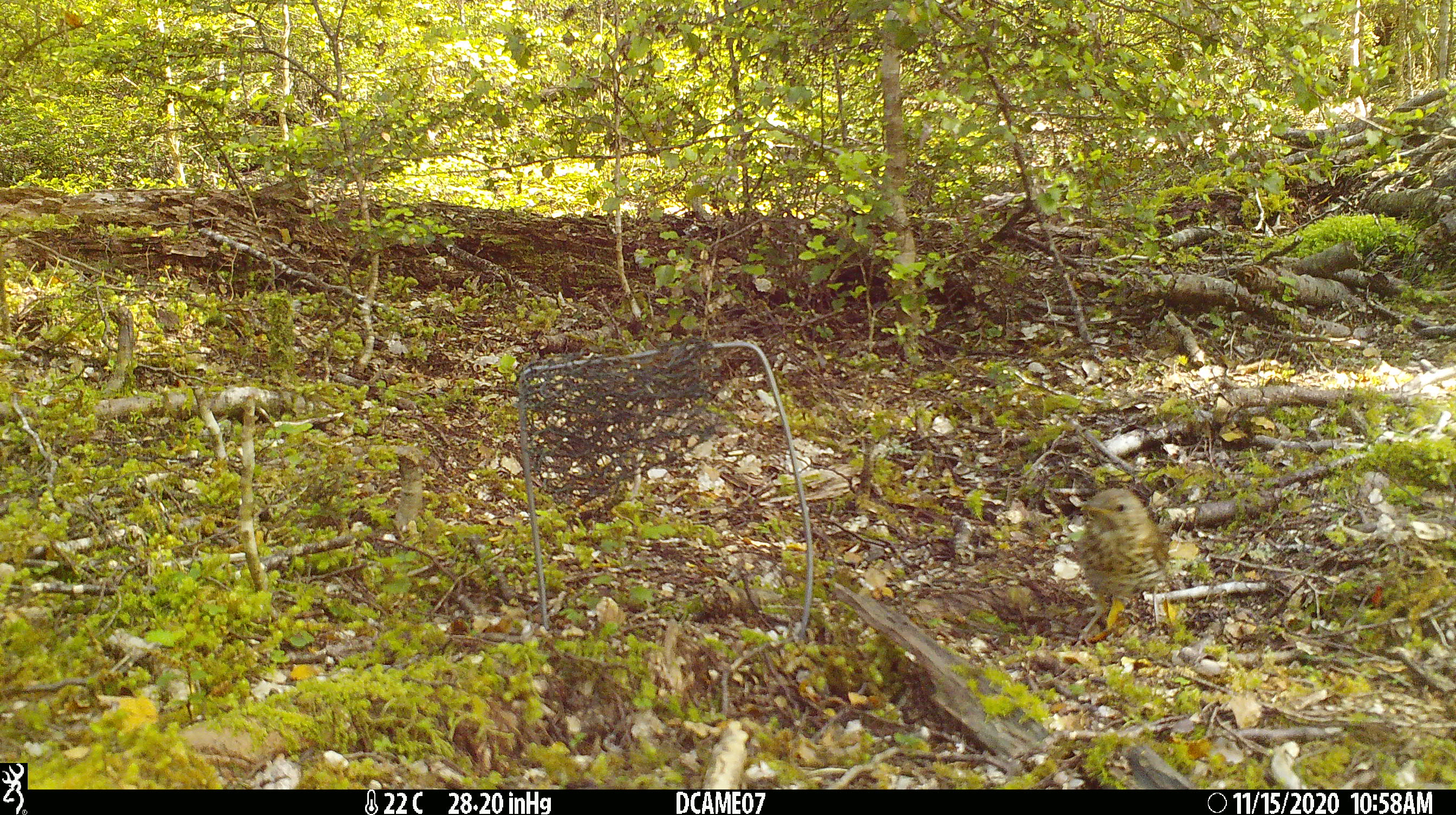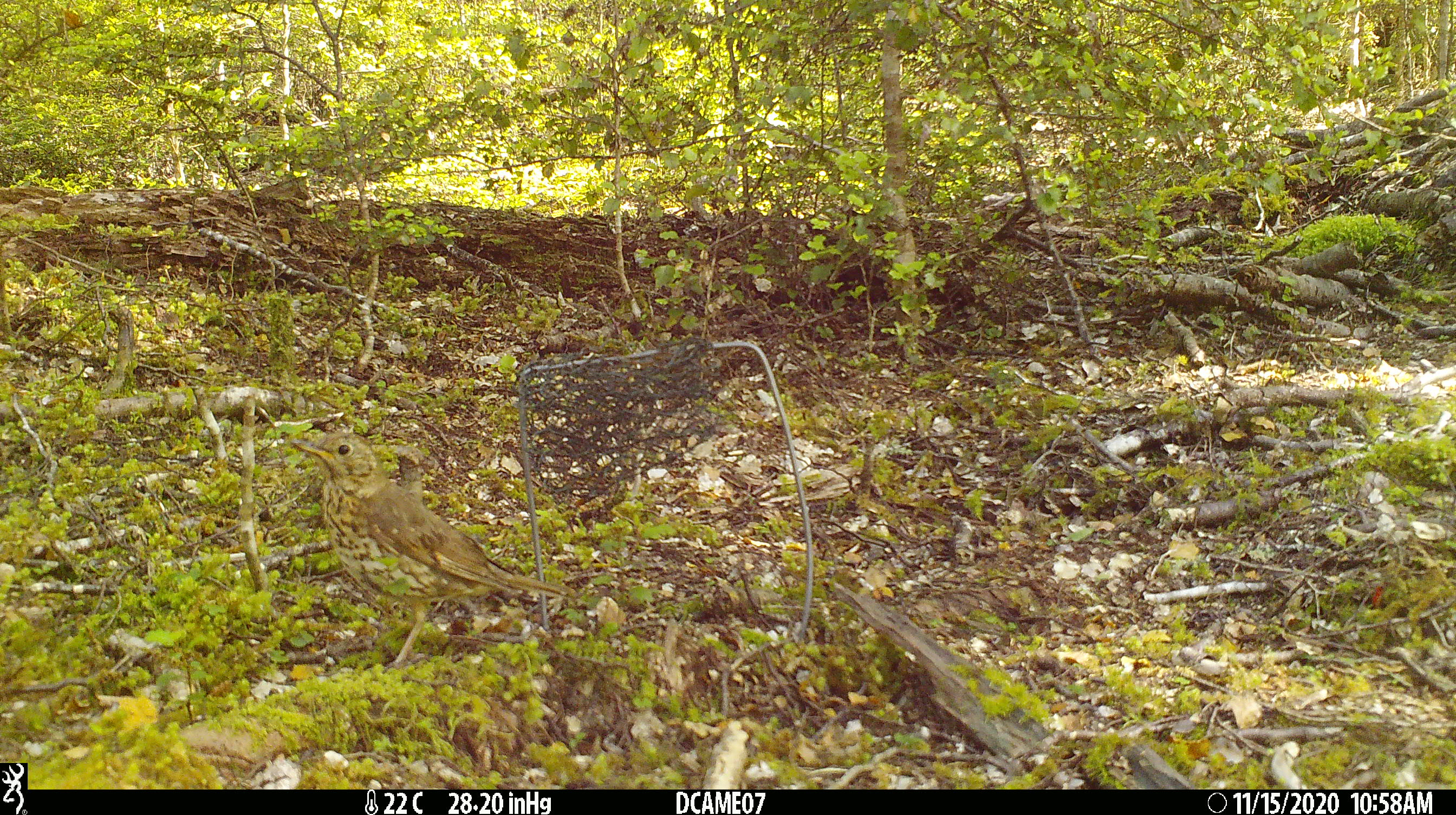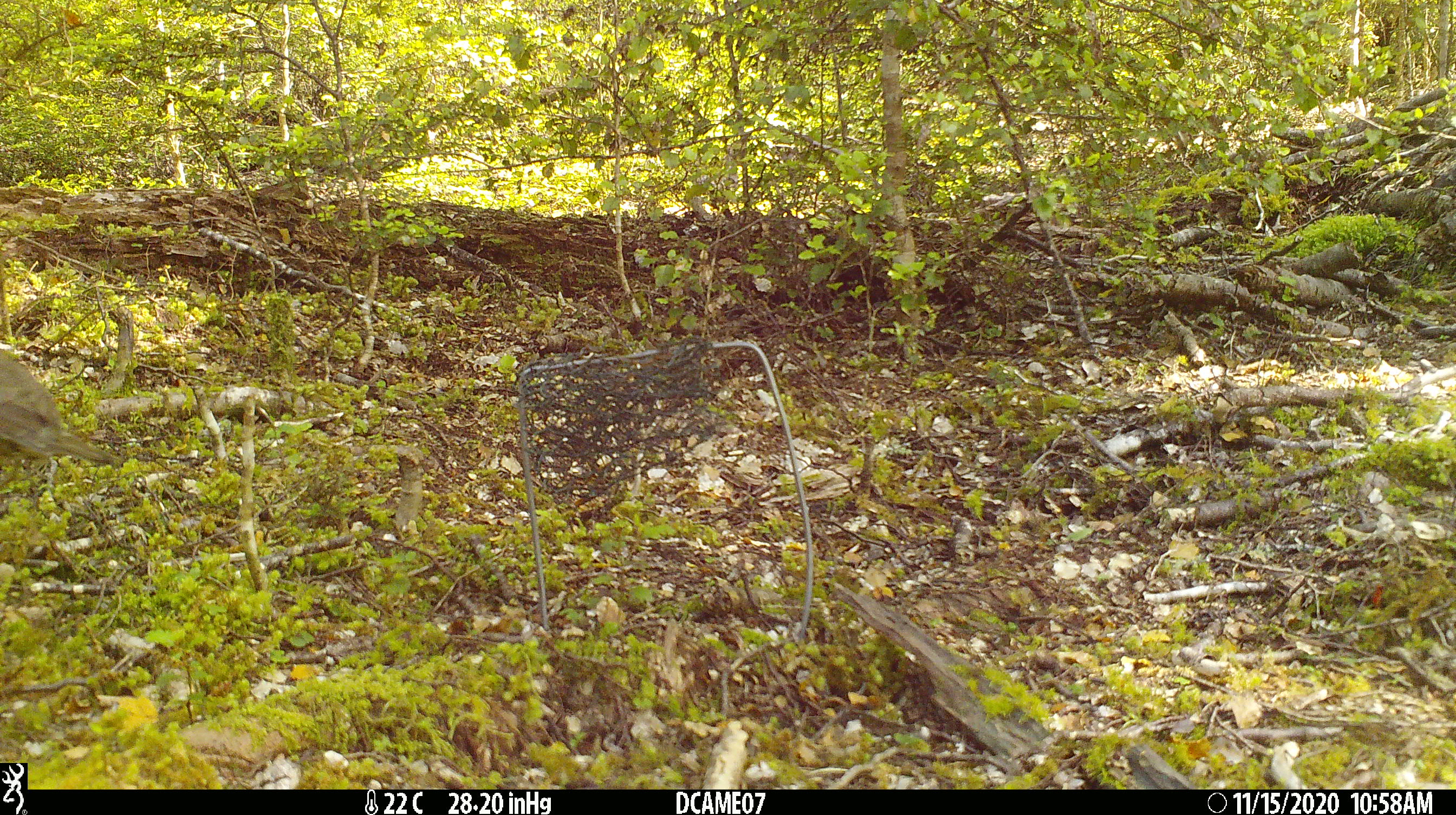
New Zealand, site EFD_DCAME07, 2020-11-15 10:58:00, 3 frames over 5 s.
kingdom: Animalia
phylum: Chordata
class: Aves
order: Passeriformes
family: Turdidae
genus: Turdus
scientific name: Turdus philomelos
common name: song thrush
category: thrush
Thrush (song thrush) (Turdus philomelos).